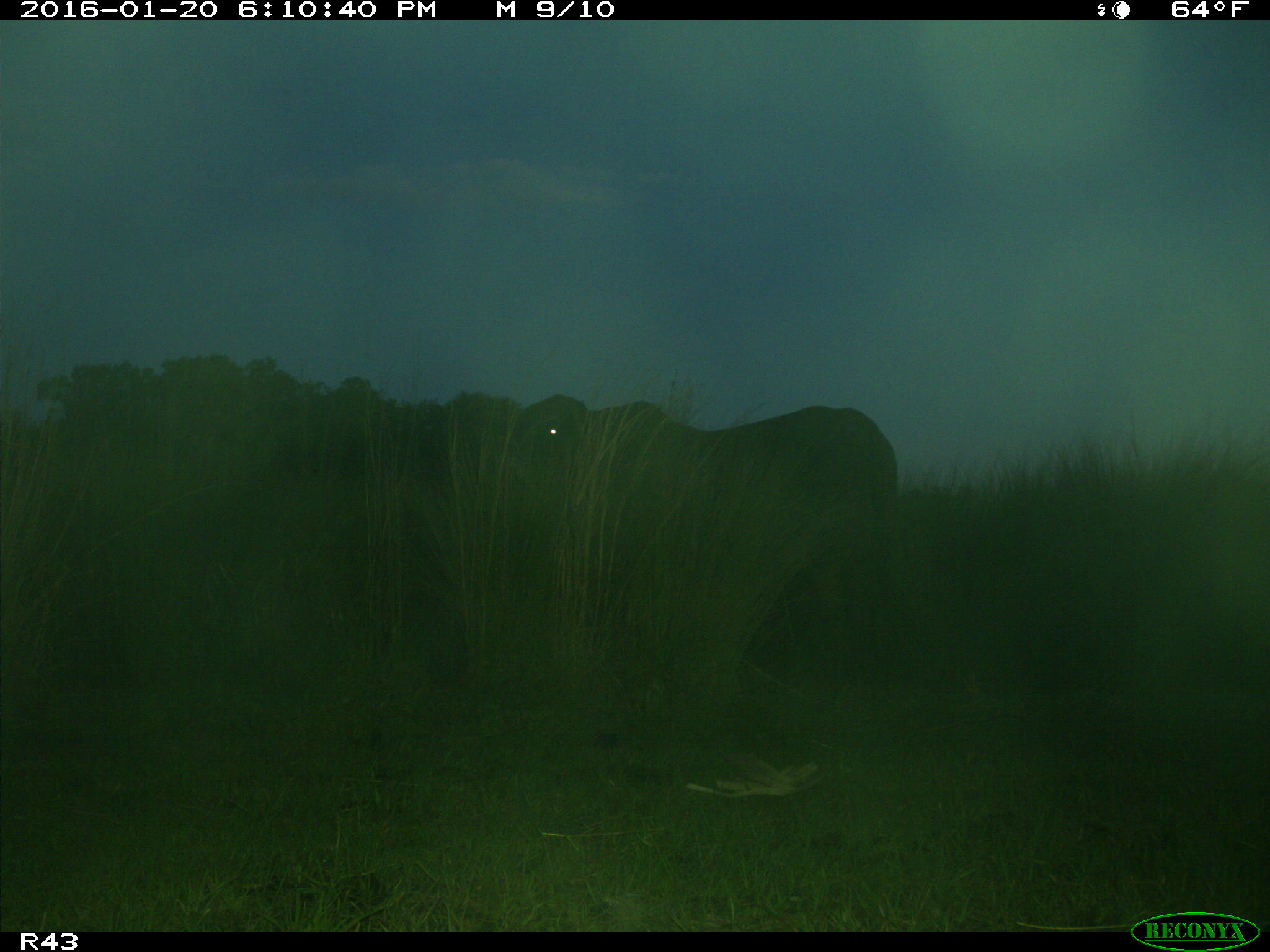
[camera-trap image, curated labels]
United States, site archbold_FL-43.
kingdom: Animalia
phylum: Chordata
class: Mammalia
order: Artiodactyla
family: Bovidae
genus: Bos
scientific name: Bos taurus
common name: domestic cow